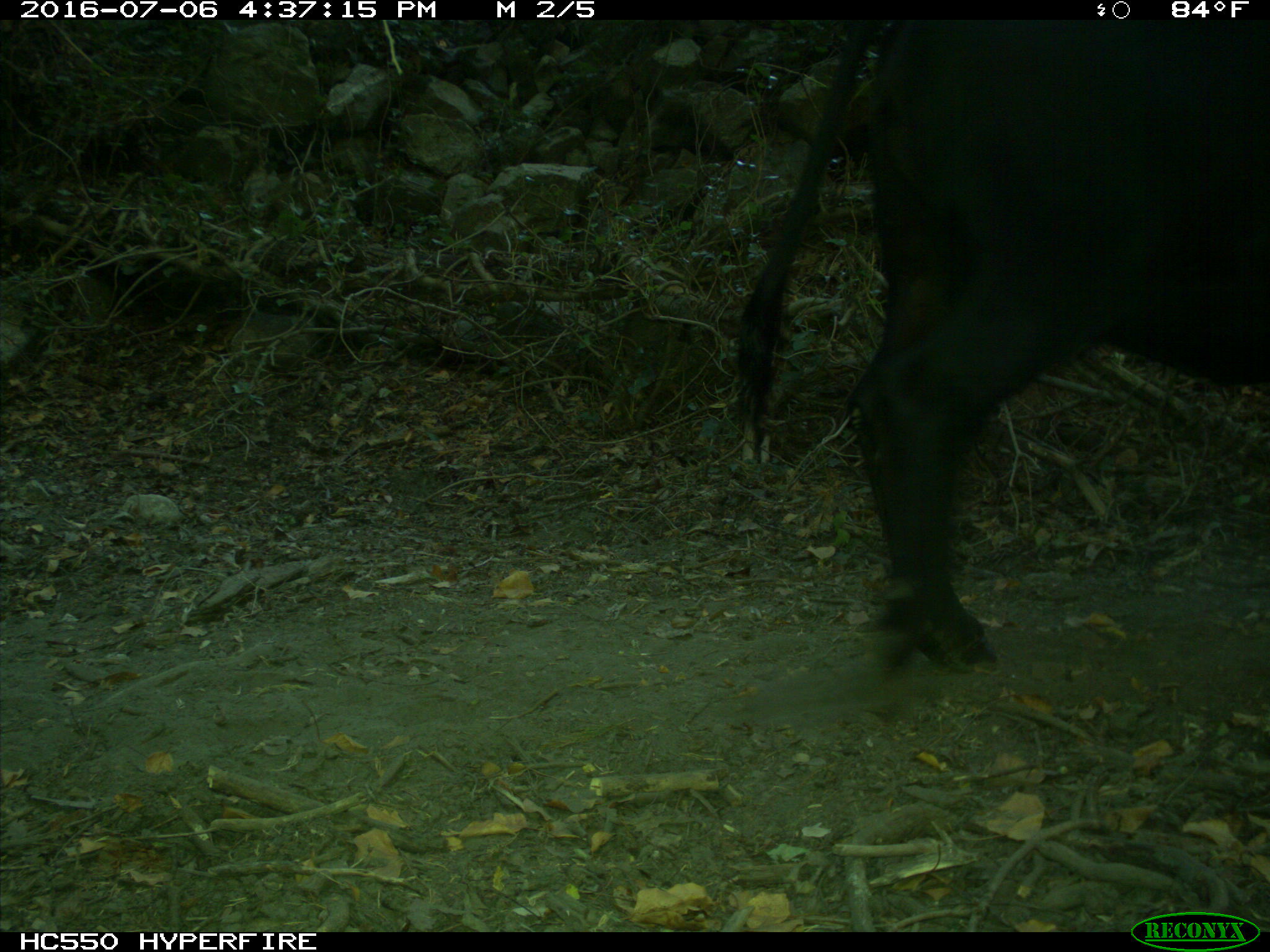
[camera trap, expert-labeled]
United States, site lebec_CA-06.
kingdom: Animalia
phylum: Chordata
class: Mammalia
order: Artiodactyla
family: Bovidae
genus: Bos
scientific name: Bos taurus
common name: domestic cow